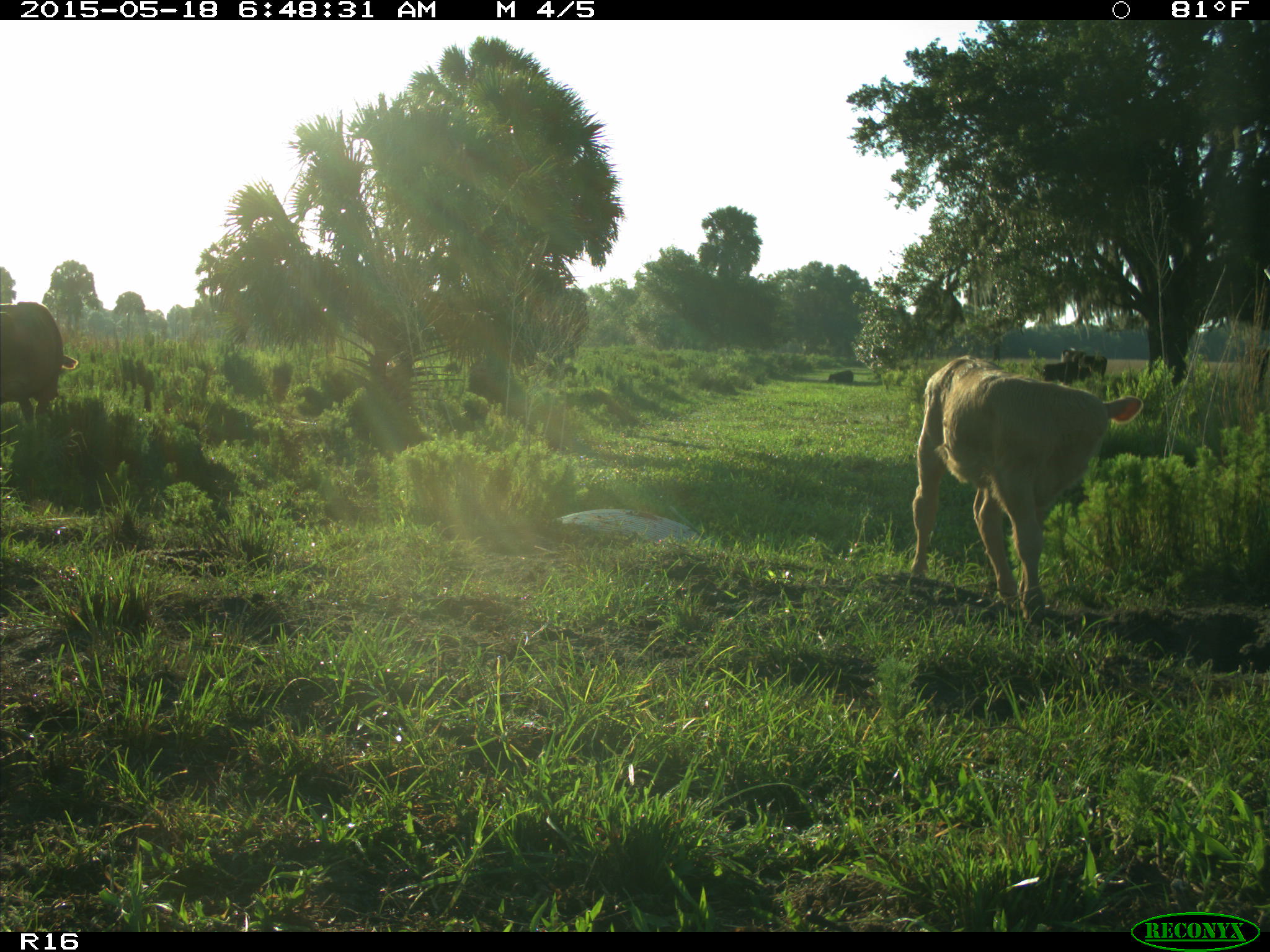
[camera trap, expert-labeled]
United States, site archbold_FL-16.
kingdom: Animalia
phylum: Chordata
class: Mammalia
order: Artiodactyla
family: Bovidae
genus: Bos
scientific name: Bos taurus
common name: domestic cow